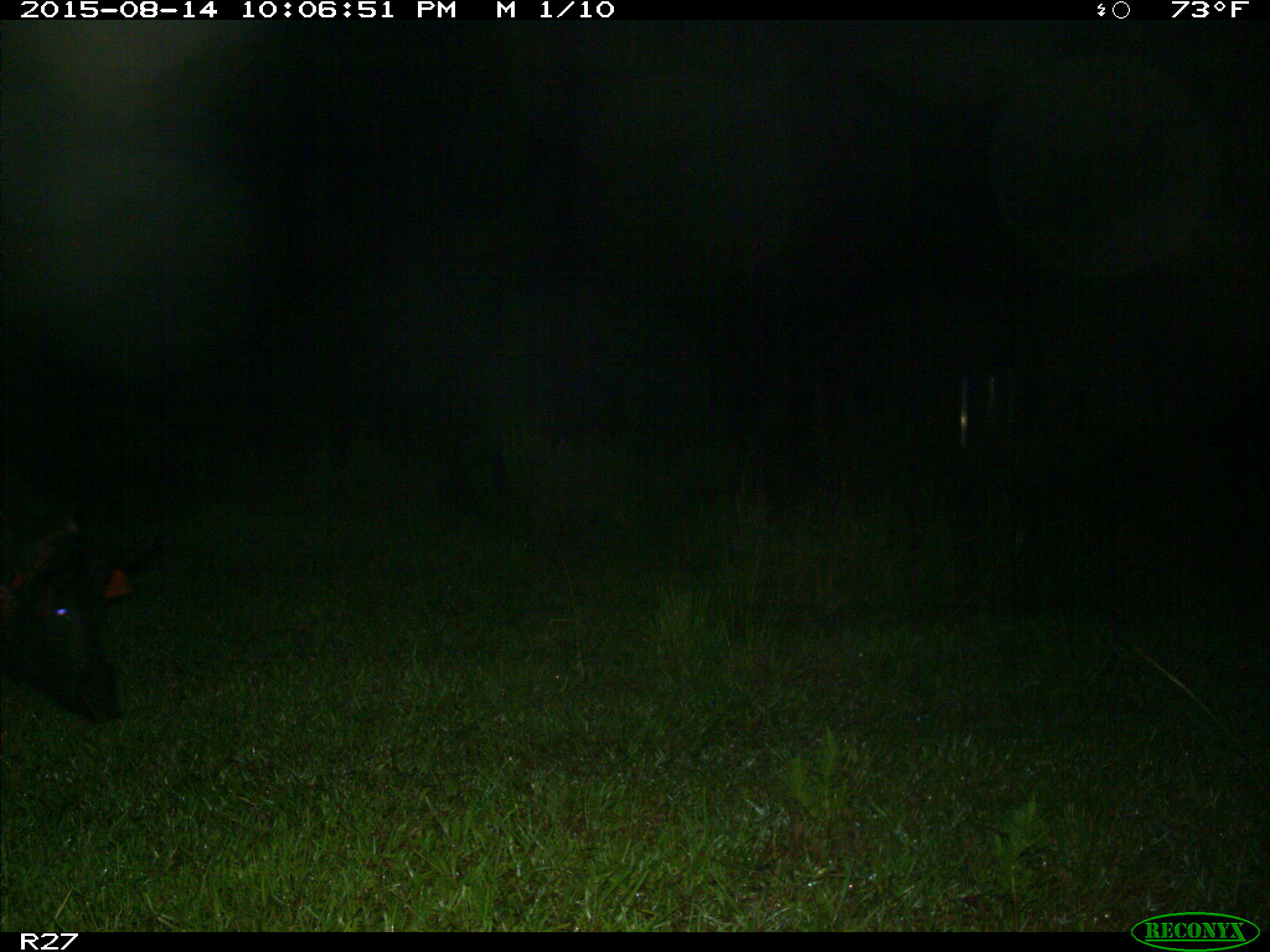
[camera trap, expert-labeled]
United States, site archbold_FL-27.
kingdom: Animalia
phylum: Chordata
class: Mammalia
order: Artiodactyla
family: Suidae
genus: Sus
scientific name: Sus scrofa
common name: wild boar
Sus scrofa (wild boar).